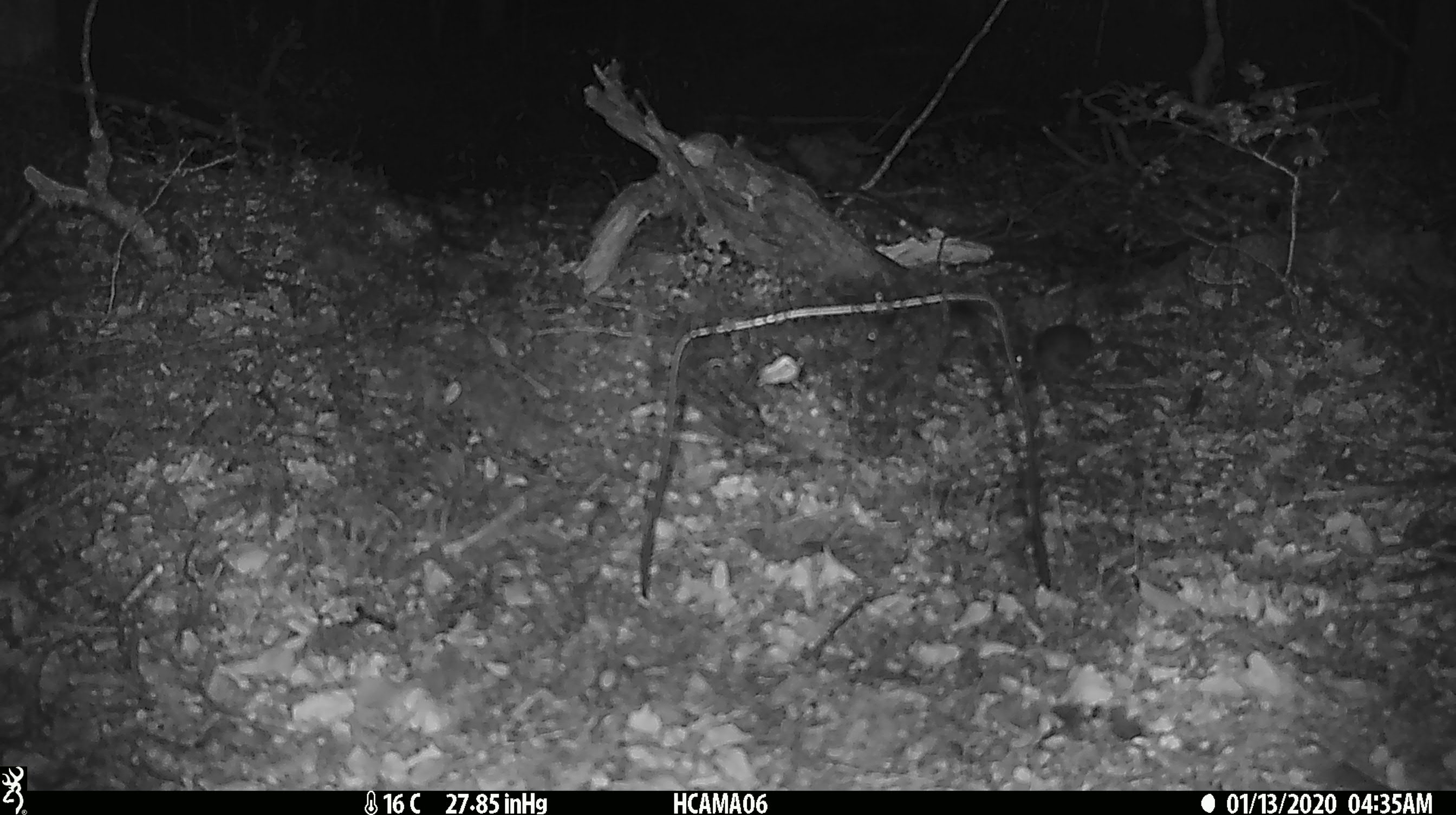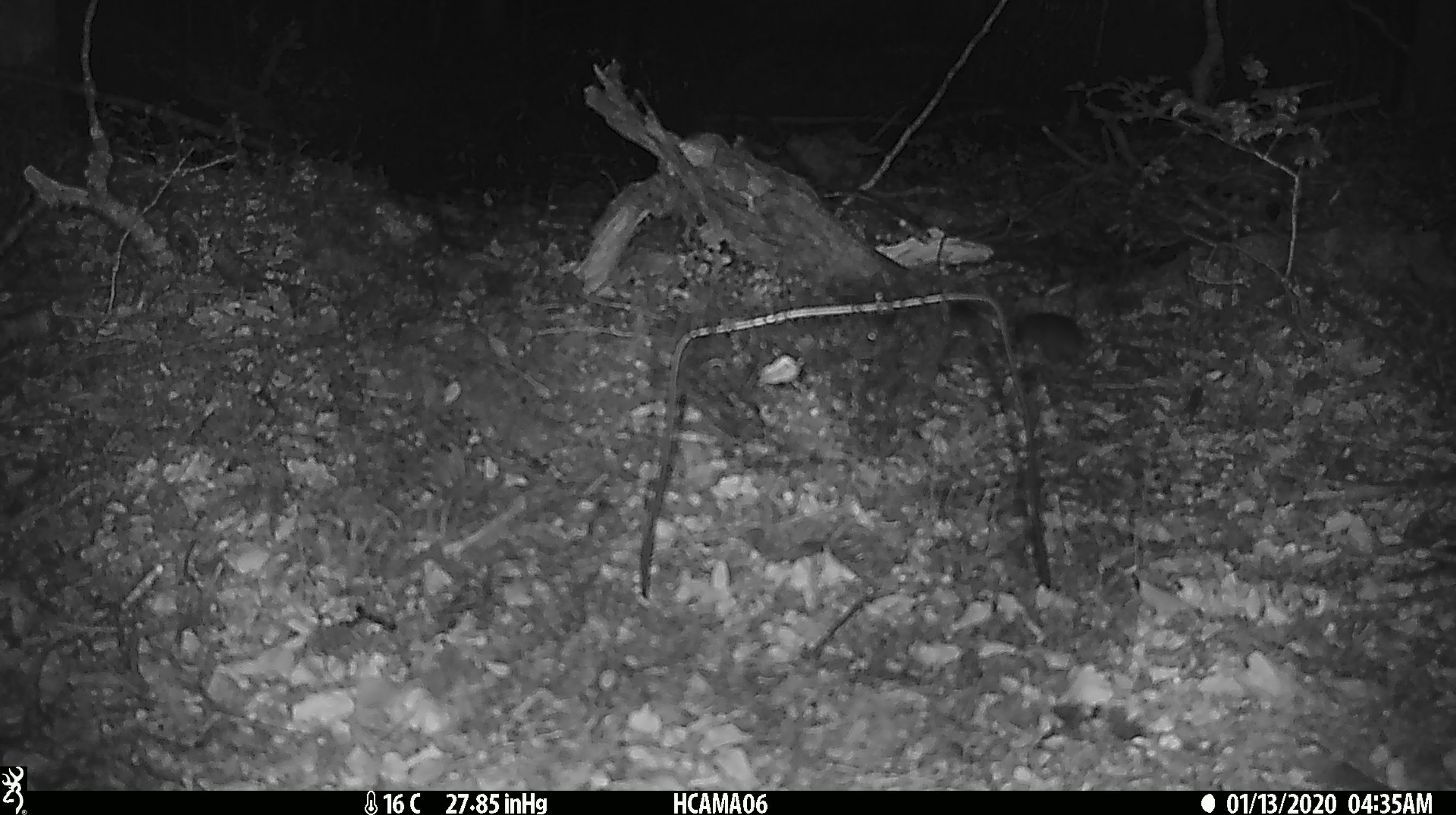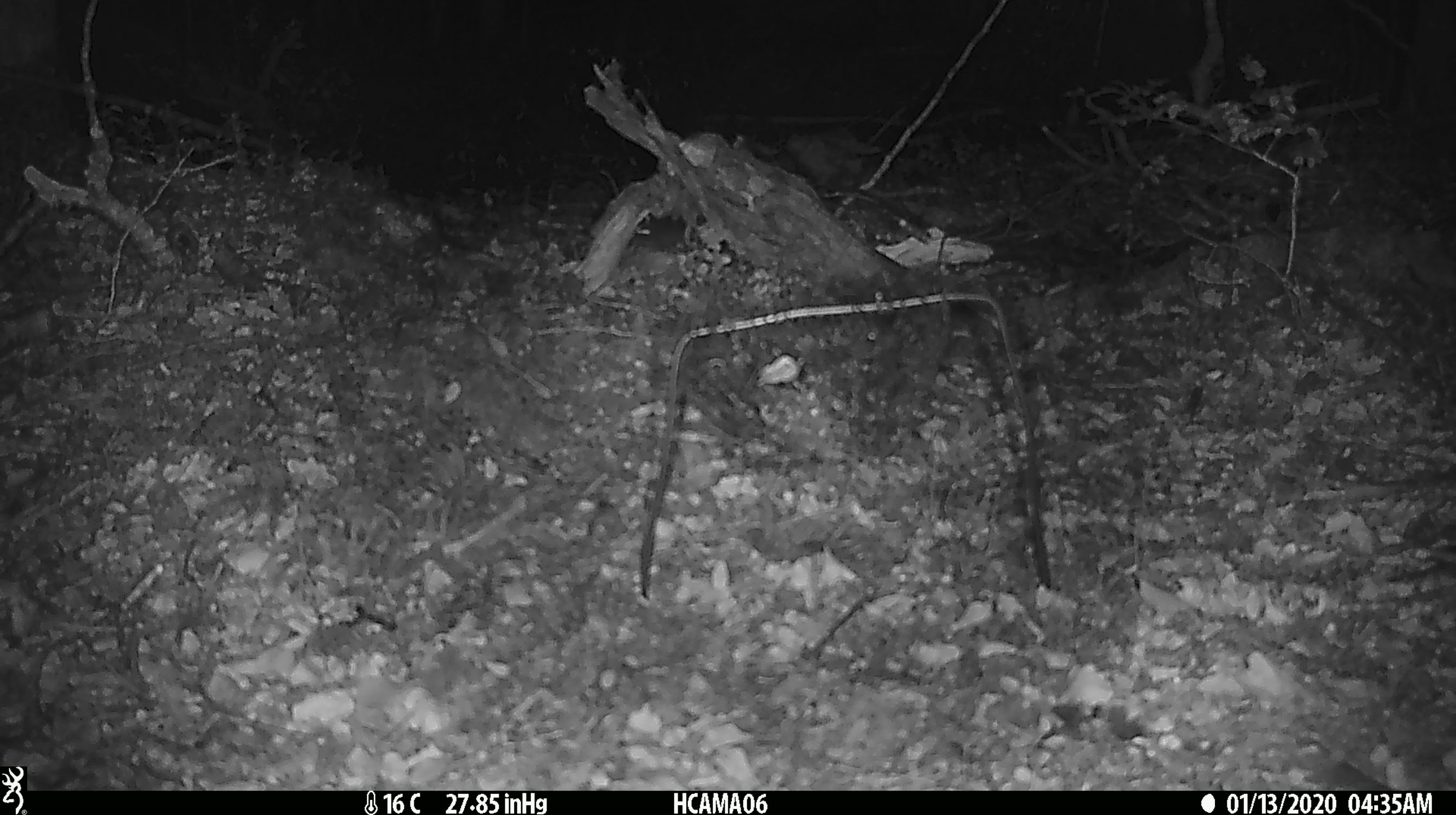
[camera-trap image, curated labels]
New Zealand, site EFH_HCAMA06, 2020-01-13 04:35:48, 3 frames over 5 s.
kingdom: Animalia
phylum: Chordata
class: Mammalia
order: Rodentia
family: Muridae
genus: Mus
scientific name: Mus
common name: mouse